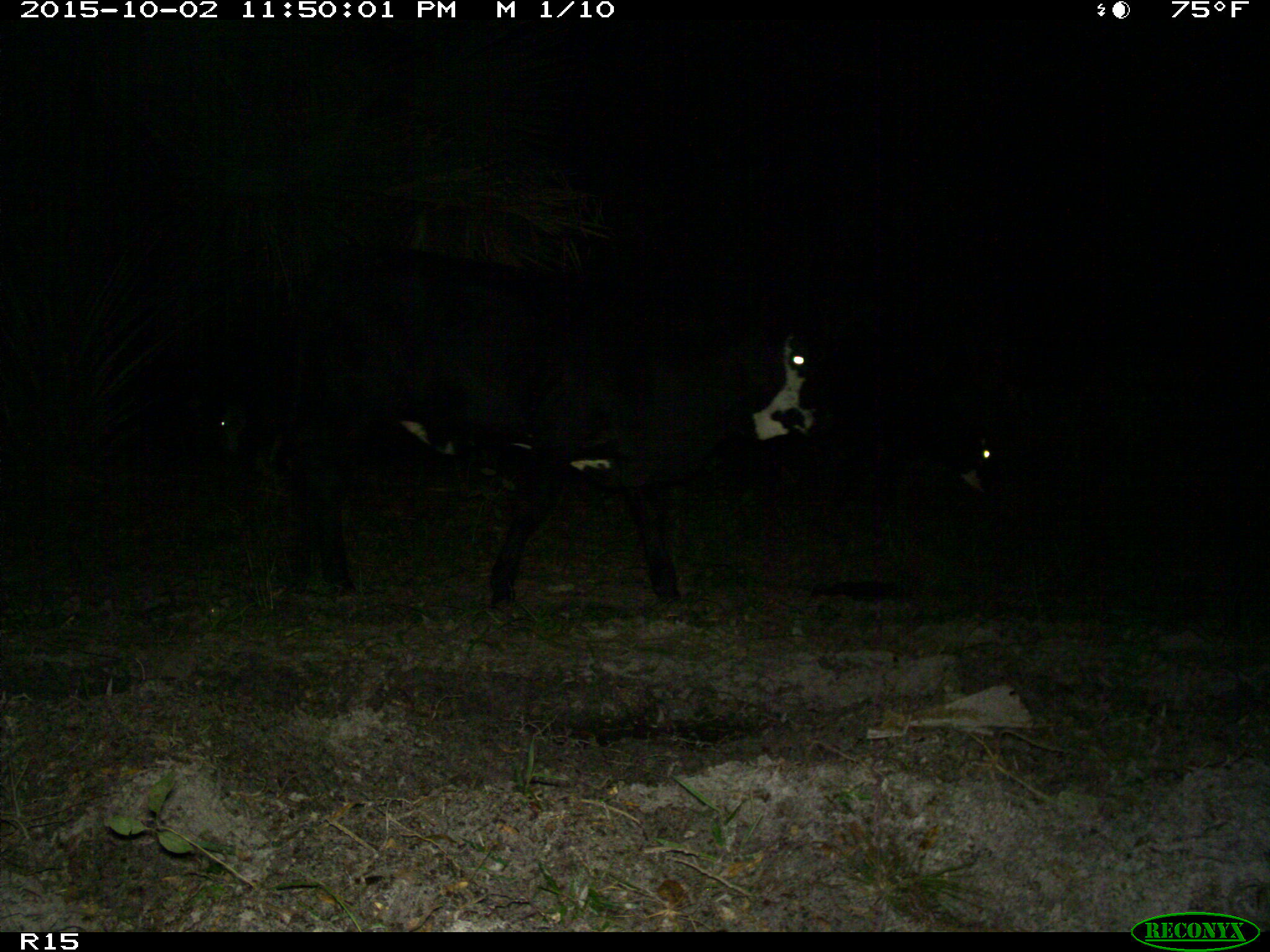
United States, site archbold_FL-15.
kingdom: Animalia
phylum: Chordata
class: Mammalia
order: Artiodactyla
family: Bovidae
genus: Bos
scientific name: Bos taurus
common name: domestic cow